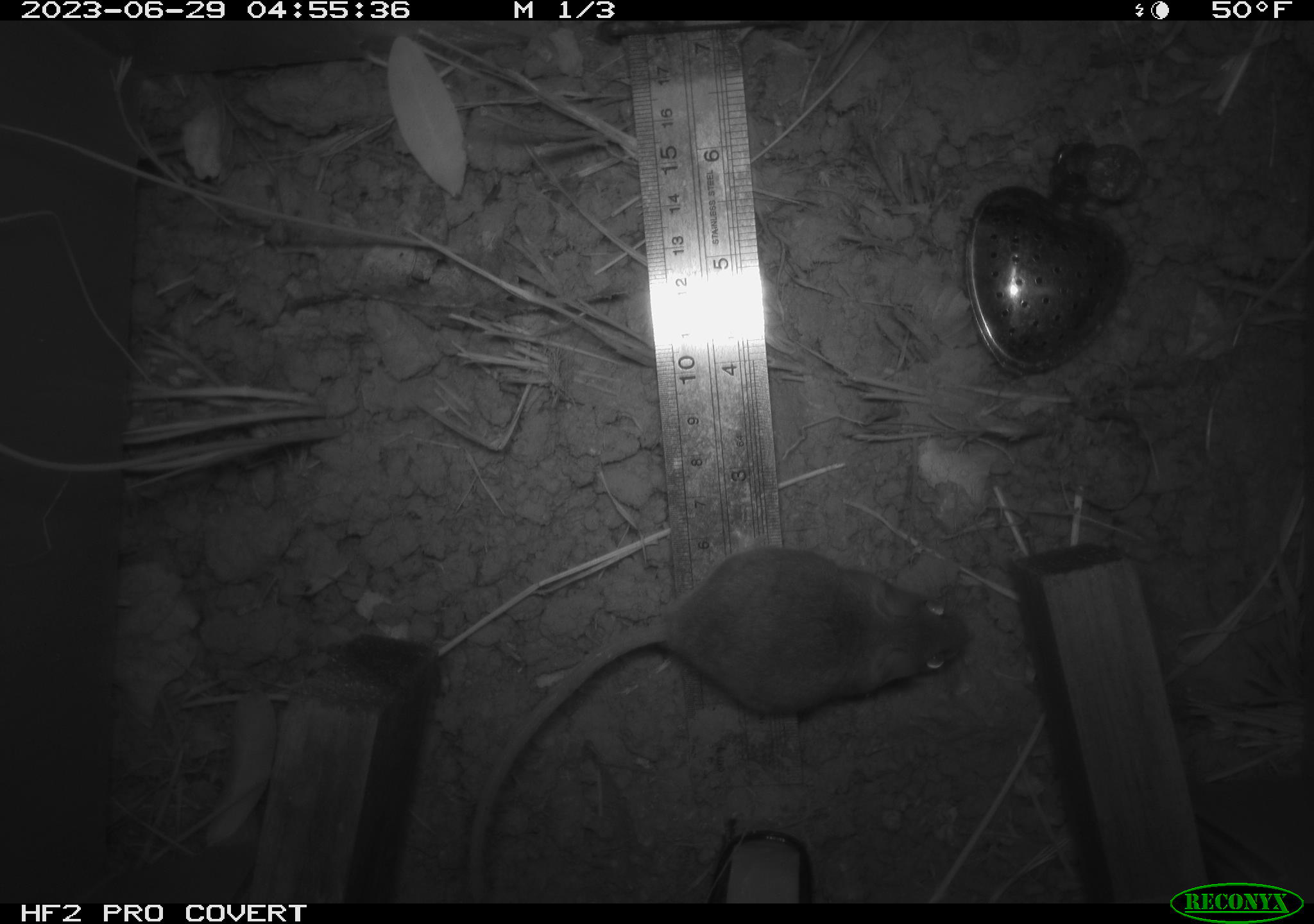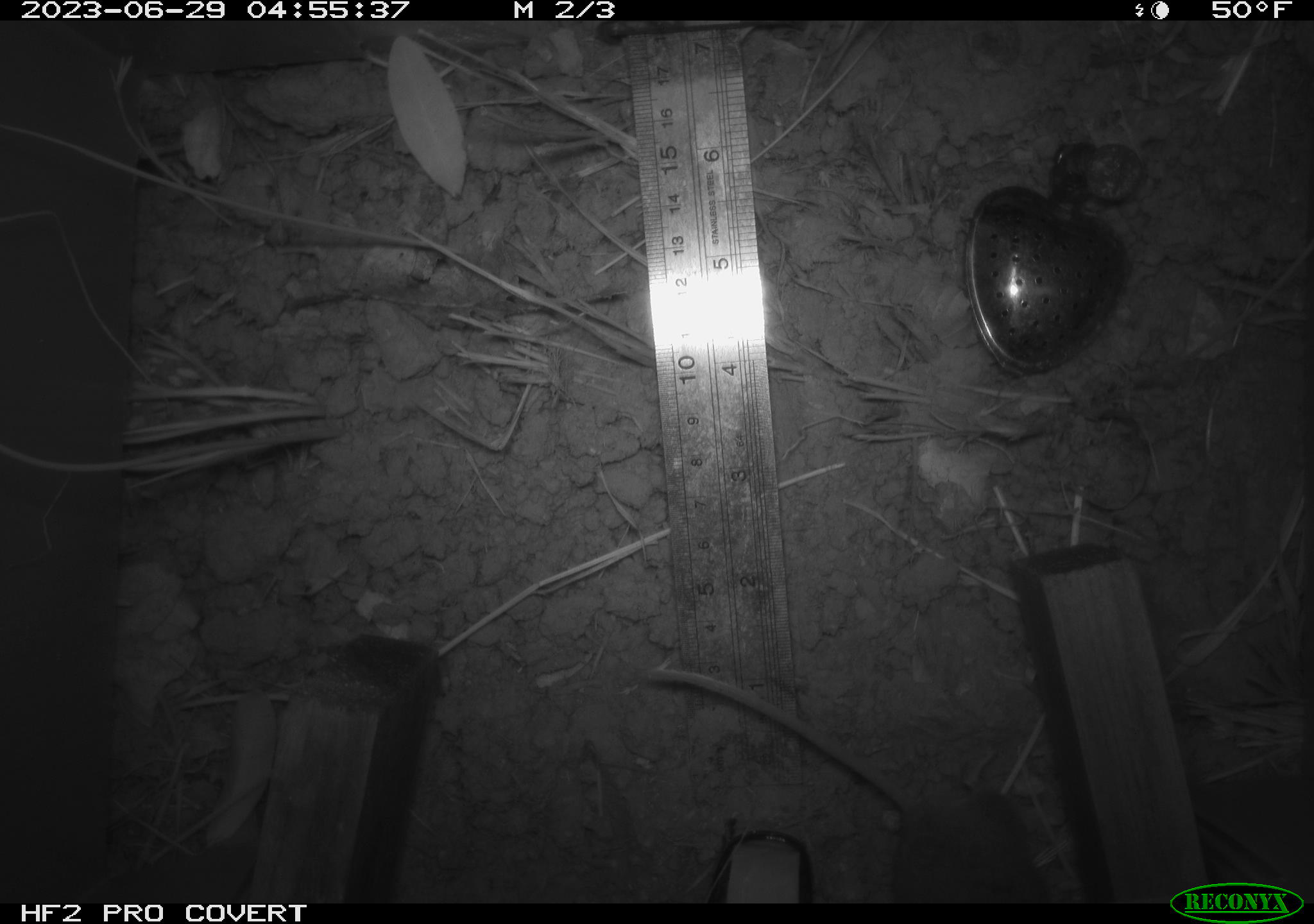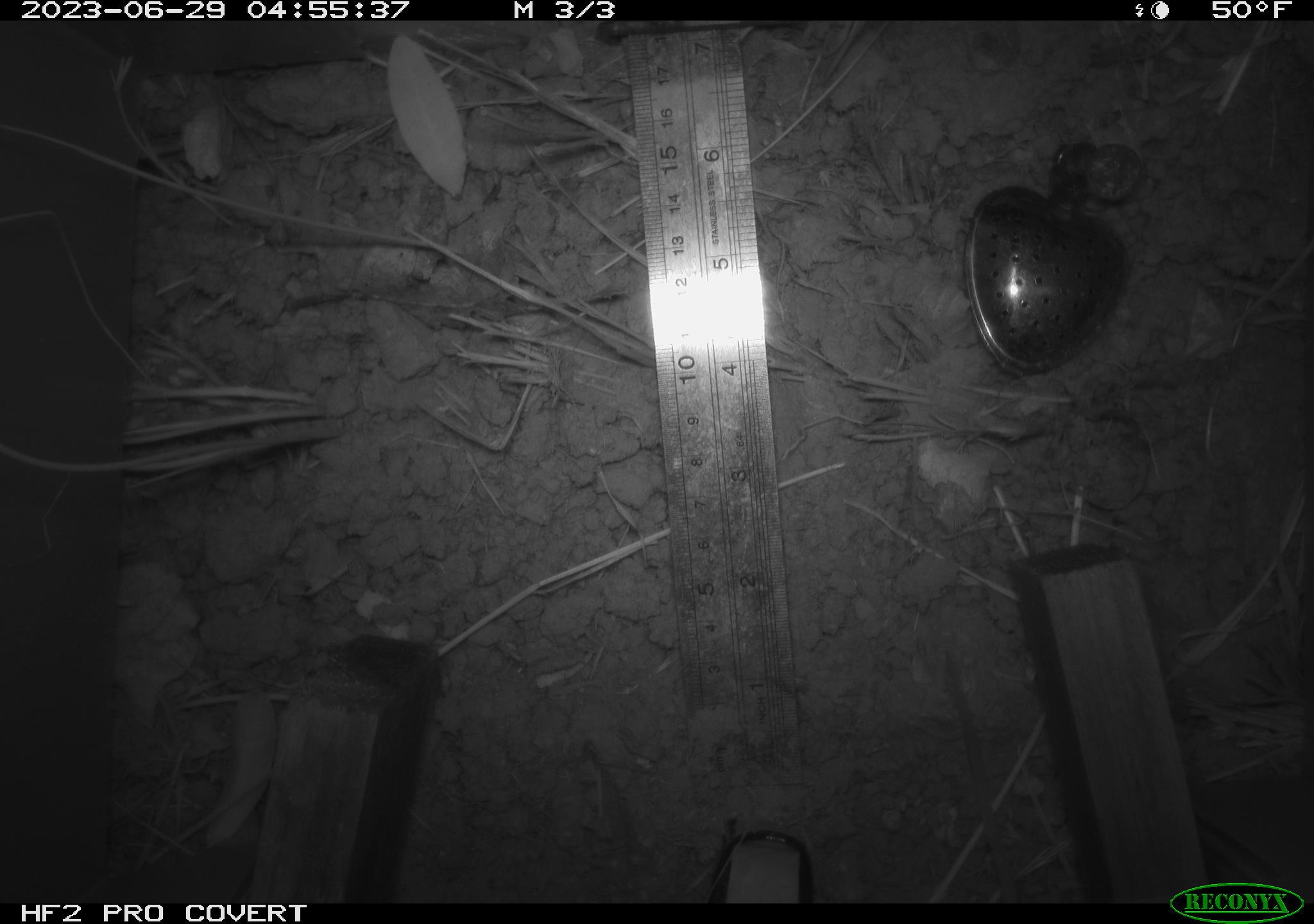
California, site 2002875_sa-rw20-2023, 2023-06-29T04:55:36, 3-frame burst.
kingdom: Animalia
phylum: Chordata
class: Mammalia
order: Rodentia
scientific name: Rodentia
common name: mouse species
Mouse species (Rodentia).